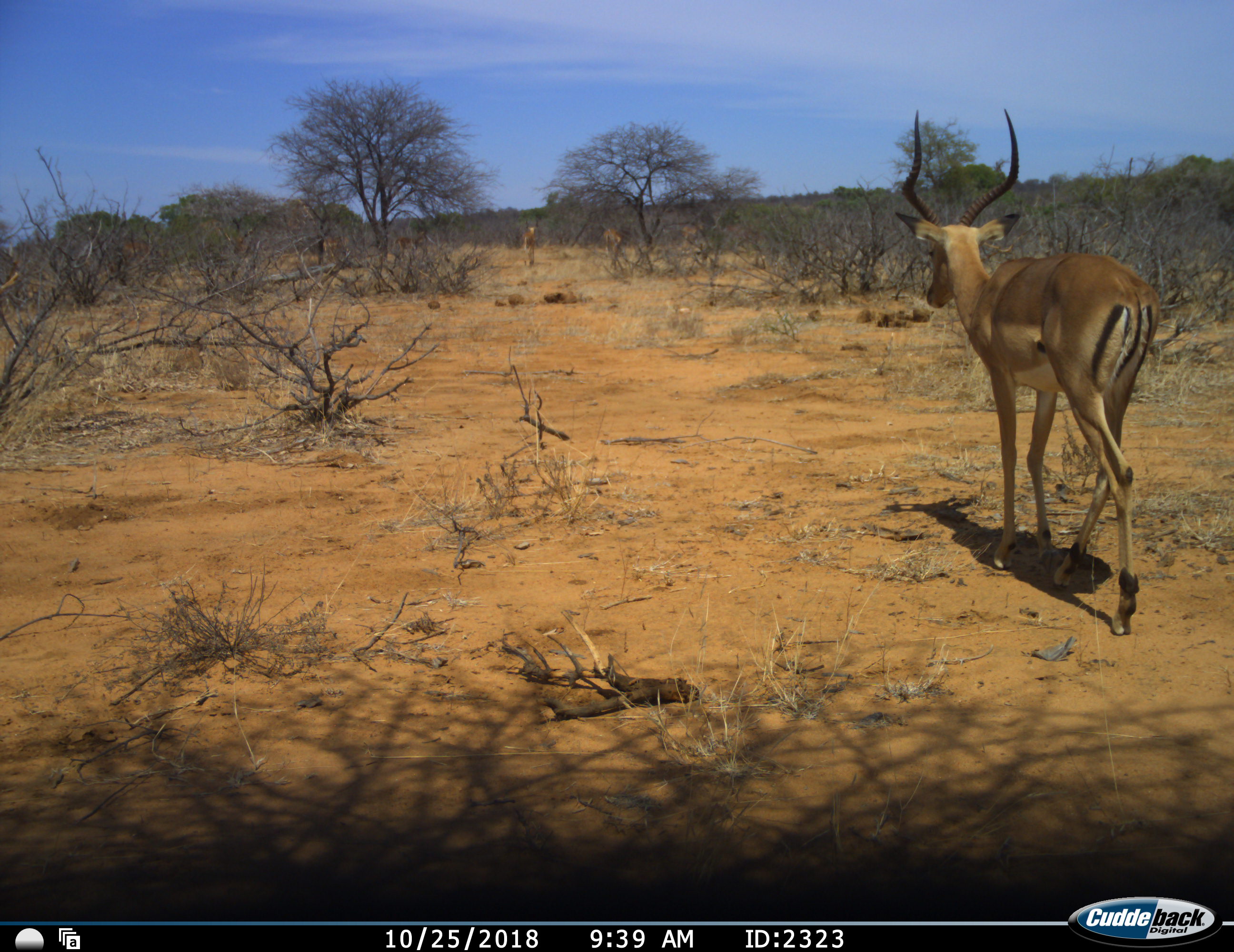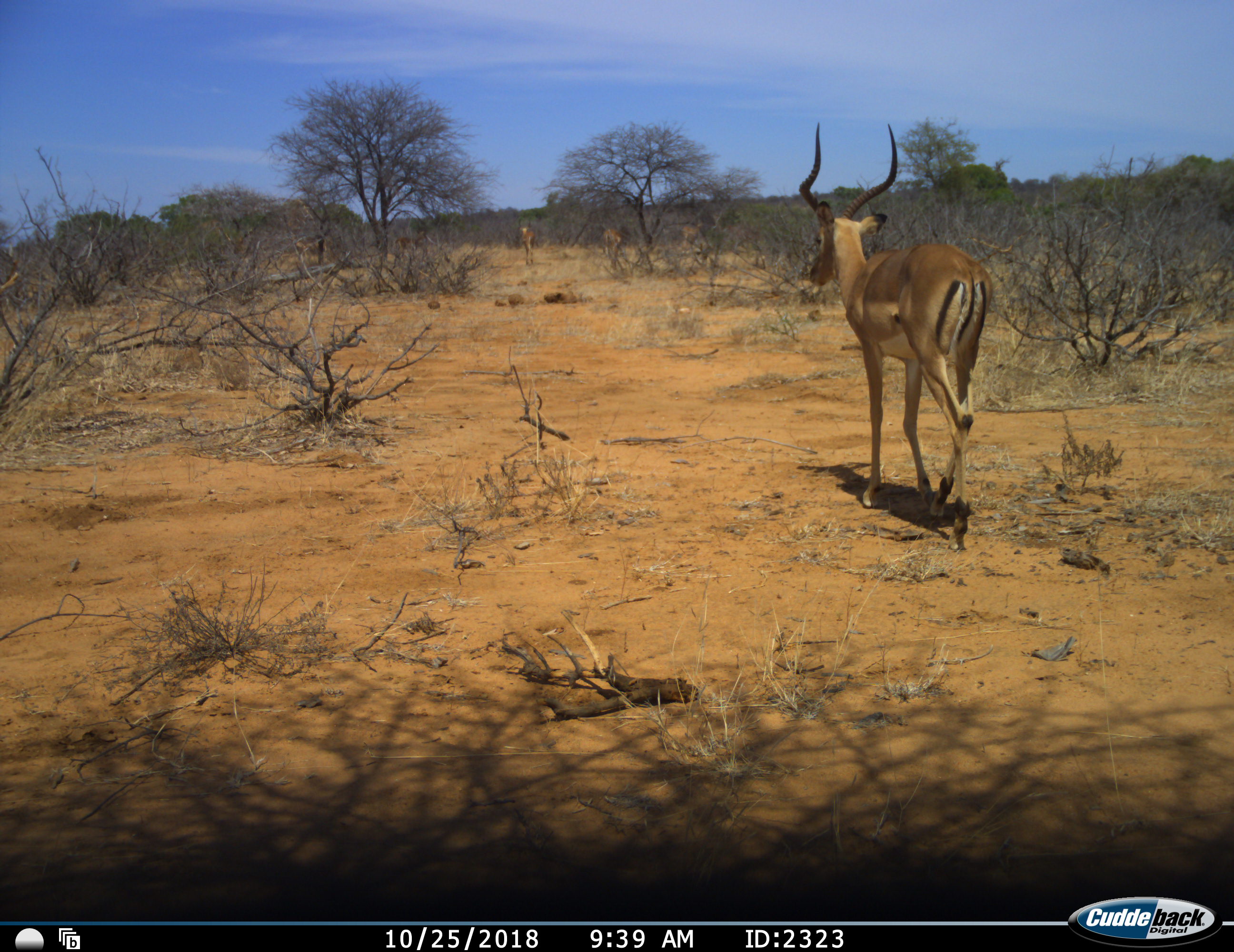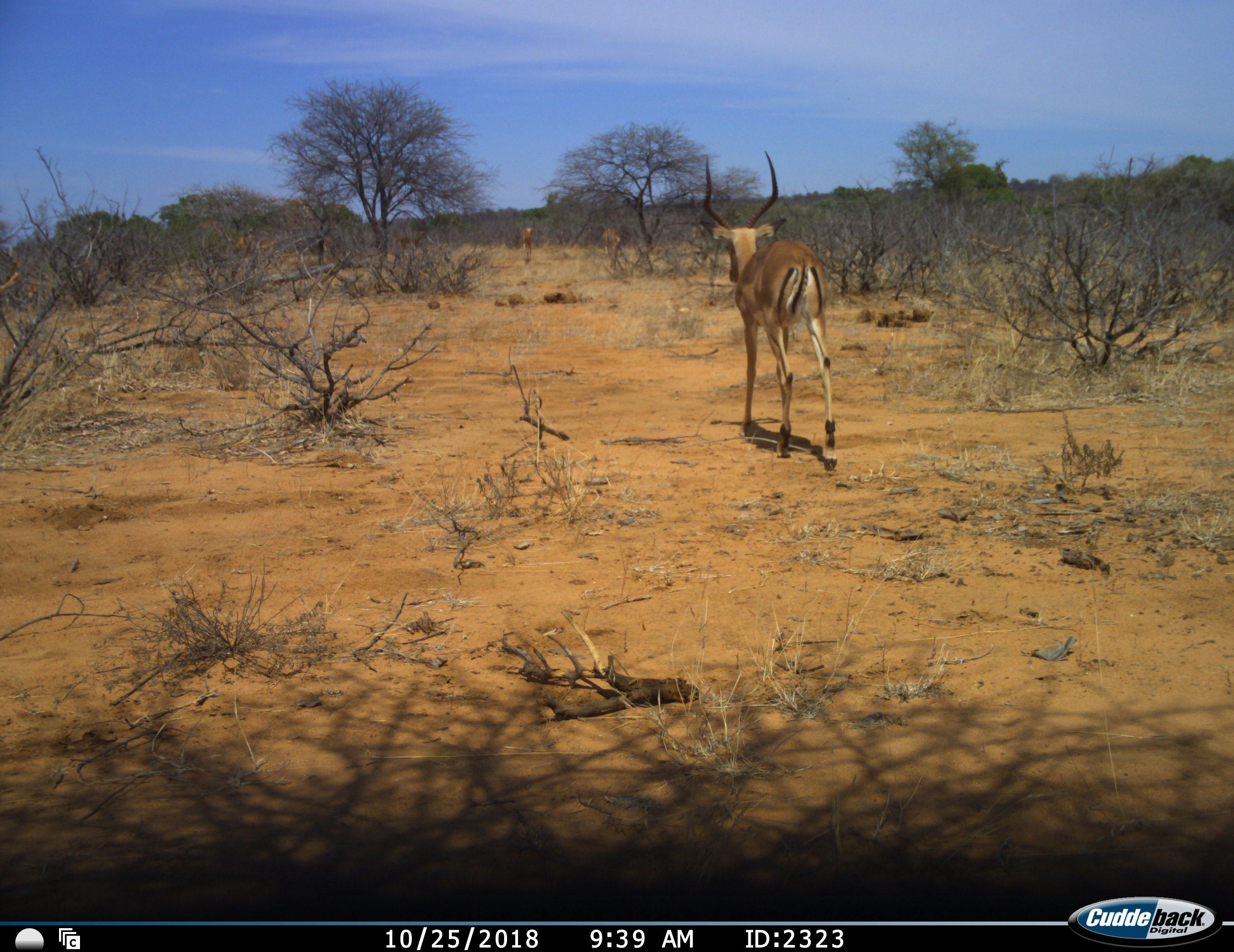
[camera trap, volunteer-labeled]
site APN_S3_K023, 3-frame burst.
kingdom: Animalia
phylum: Chordata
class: Mammalia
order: Artiodactyla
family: Bovidae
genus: Aepyceros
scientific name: Aepyceros melampus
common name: impala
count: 5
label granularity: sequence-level